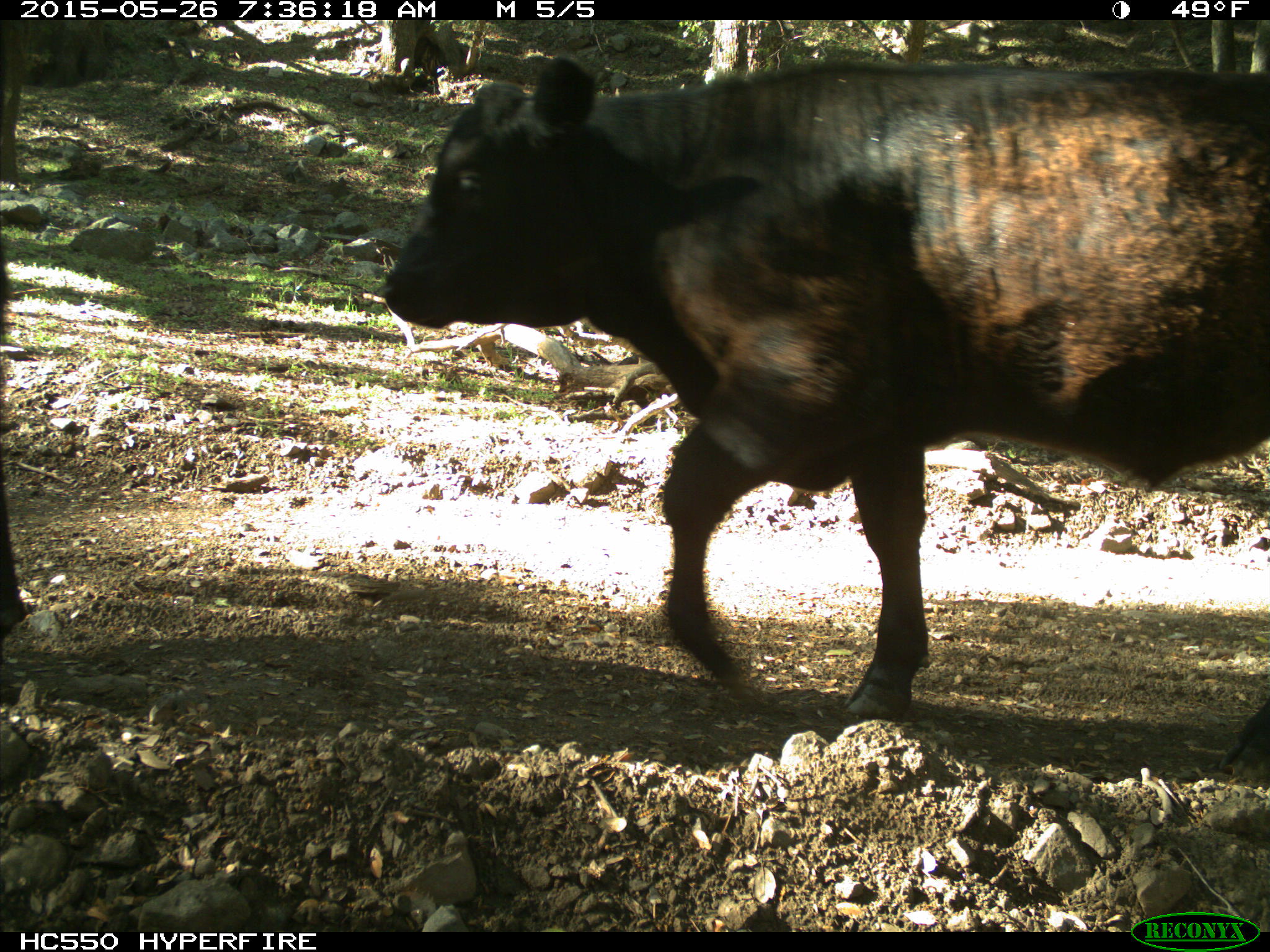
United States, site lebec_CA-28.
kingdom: Animalia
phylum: Chordata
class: Mammalia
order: Artiodactyla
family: Bovidae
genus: Bos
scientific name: Bos taurus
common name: domestic cow